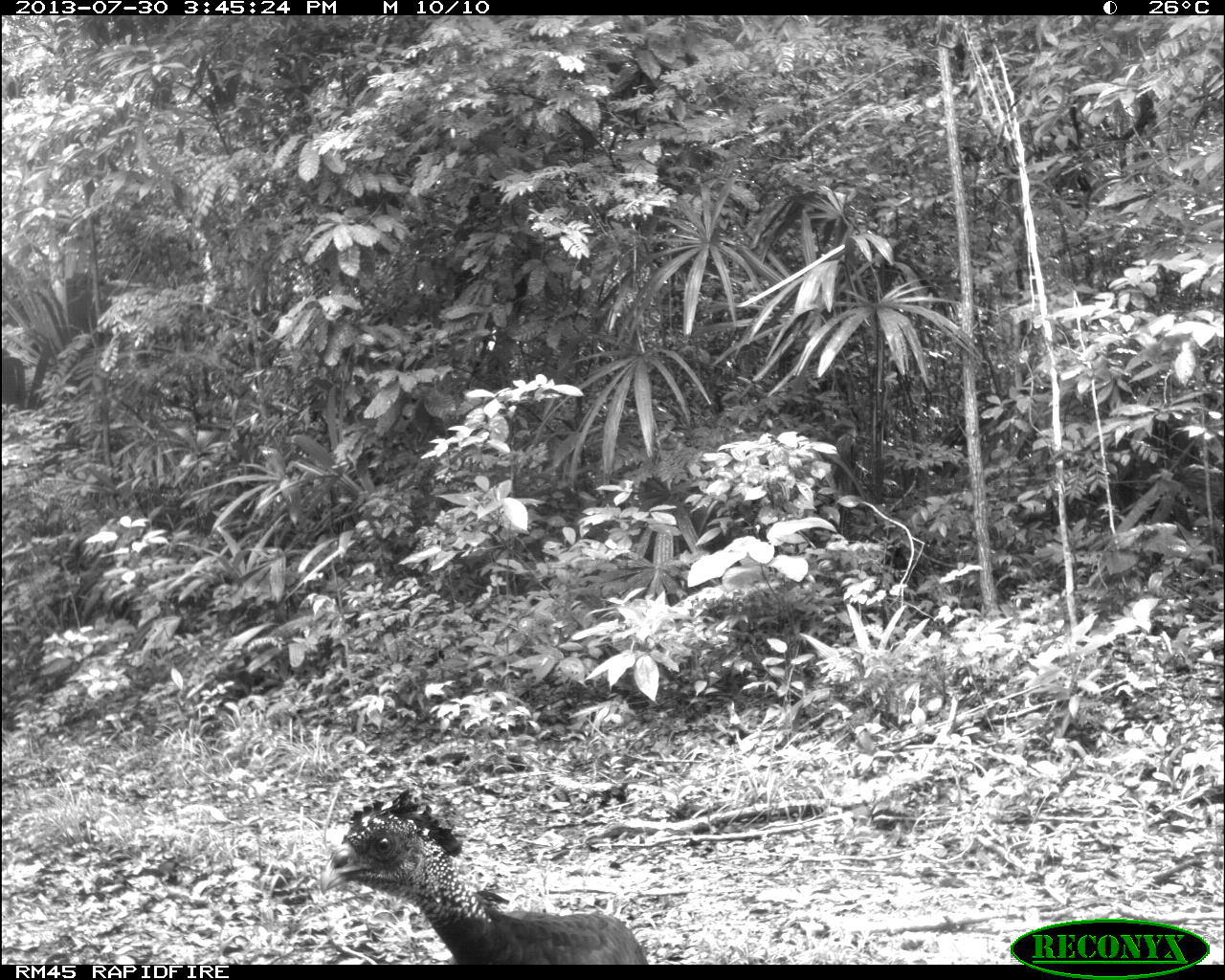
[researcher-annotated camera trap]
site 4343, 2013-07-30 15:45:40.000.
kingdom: Animalia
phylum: Chordata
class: Aves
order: Galliformes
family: Cracidae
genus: Crax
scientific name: Crax rubra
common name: great curassow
Crax rubra (great curassow), count 1, sex female.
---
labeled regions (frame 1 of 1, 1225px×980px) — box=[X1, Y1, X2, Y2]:
crax rubra: box=[320, 788, 648, 964]